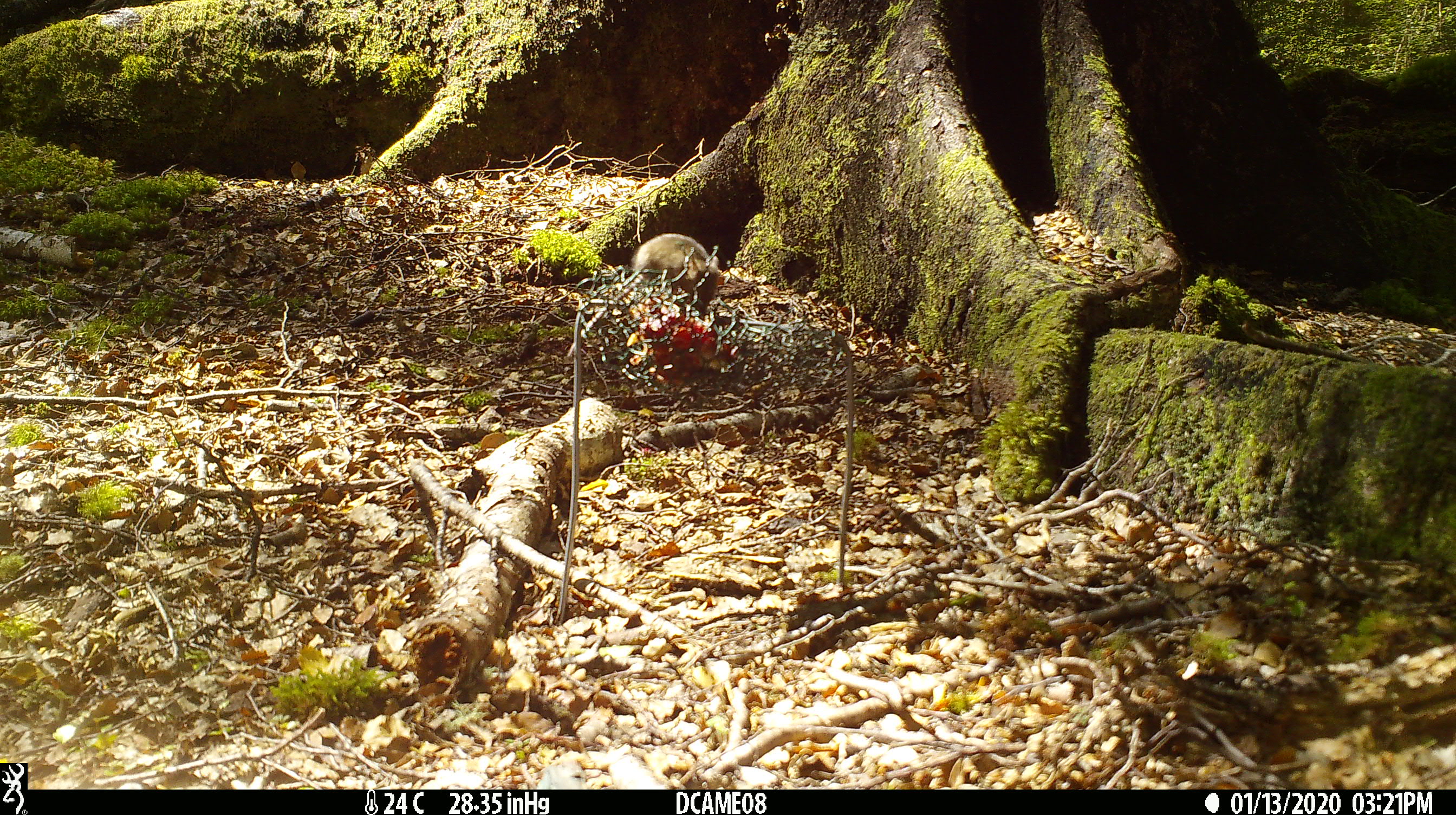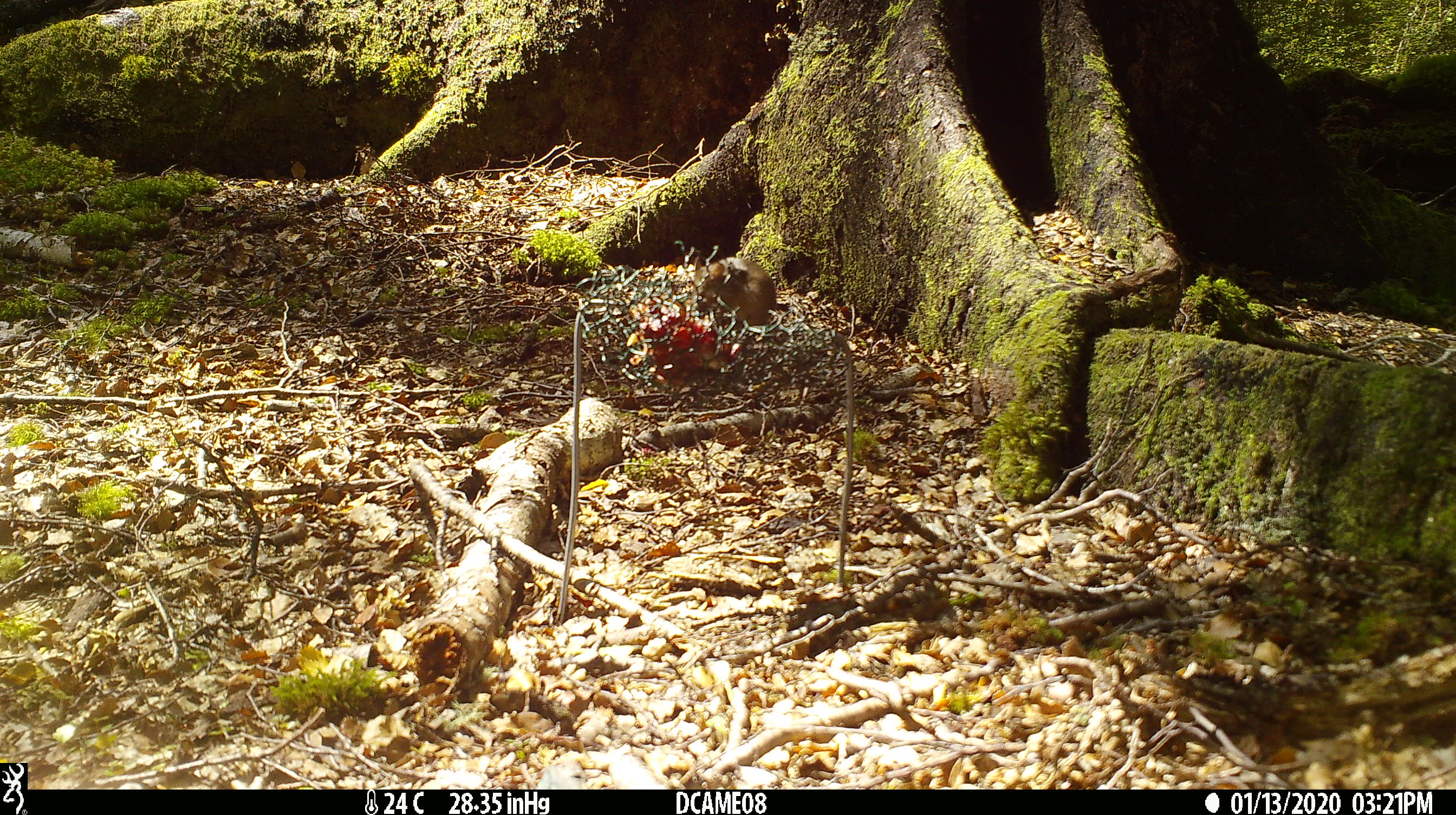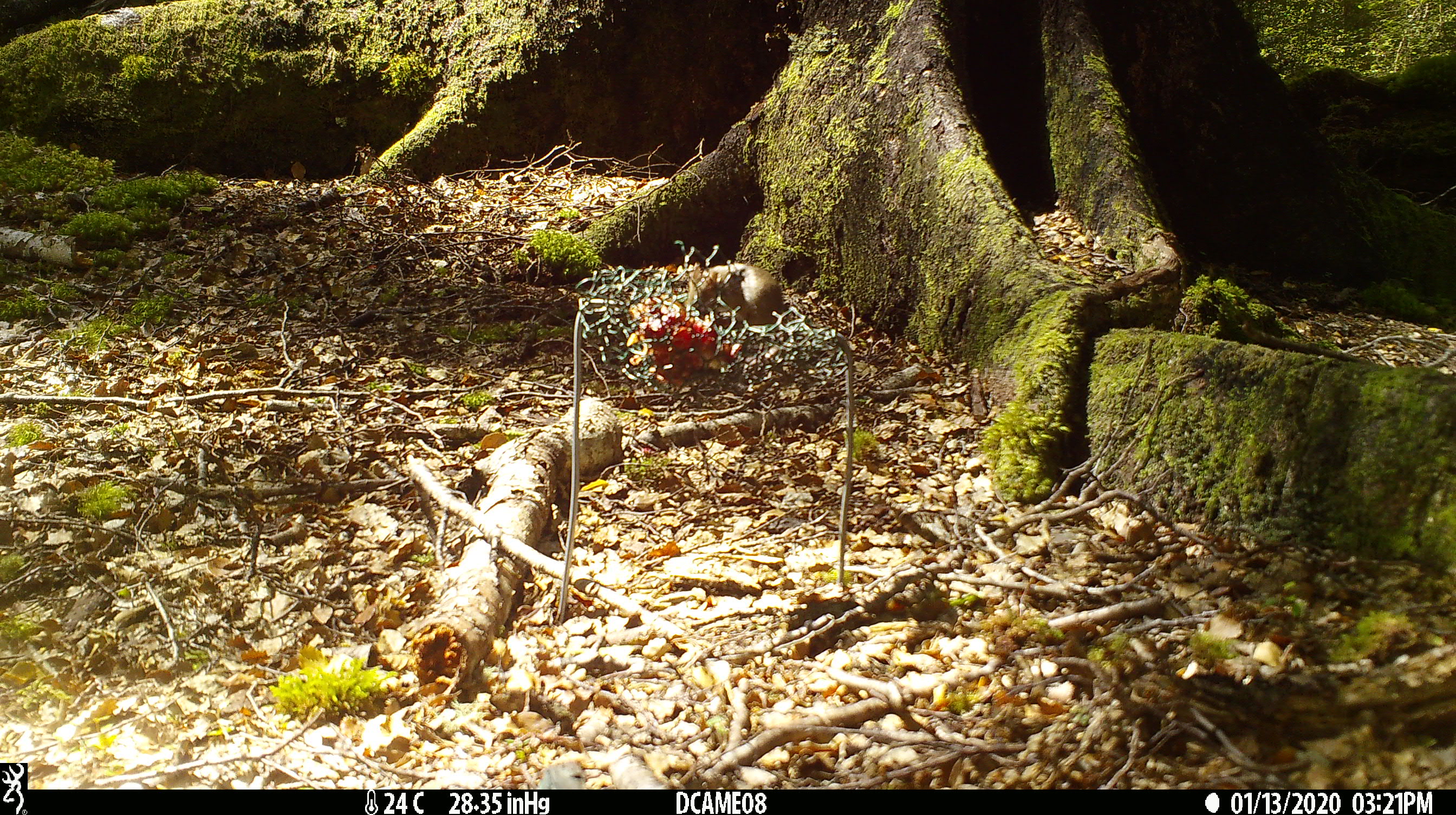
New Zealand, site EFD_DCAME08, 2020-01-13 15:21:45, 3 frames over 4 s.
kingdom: Animalia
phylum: Chordata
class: Mammalia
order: Rodentia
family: Muridae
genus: Mus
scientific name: Mus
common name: mouse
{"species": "mouse (Mus)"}